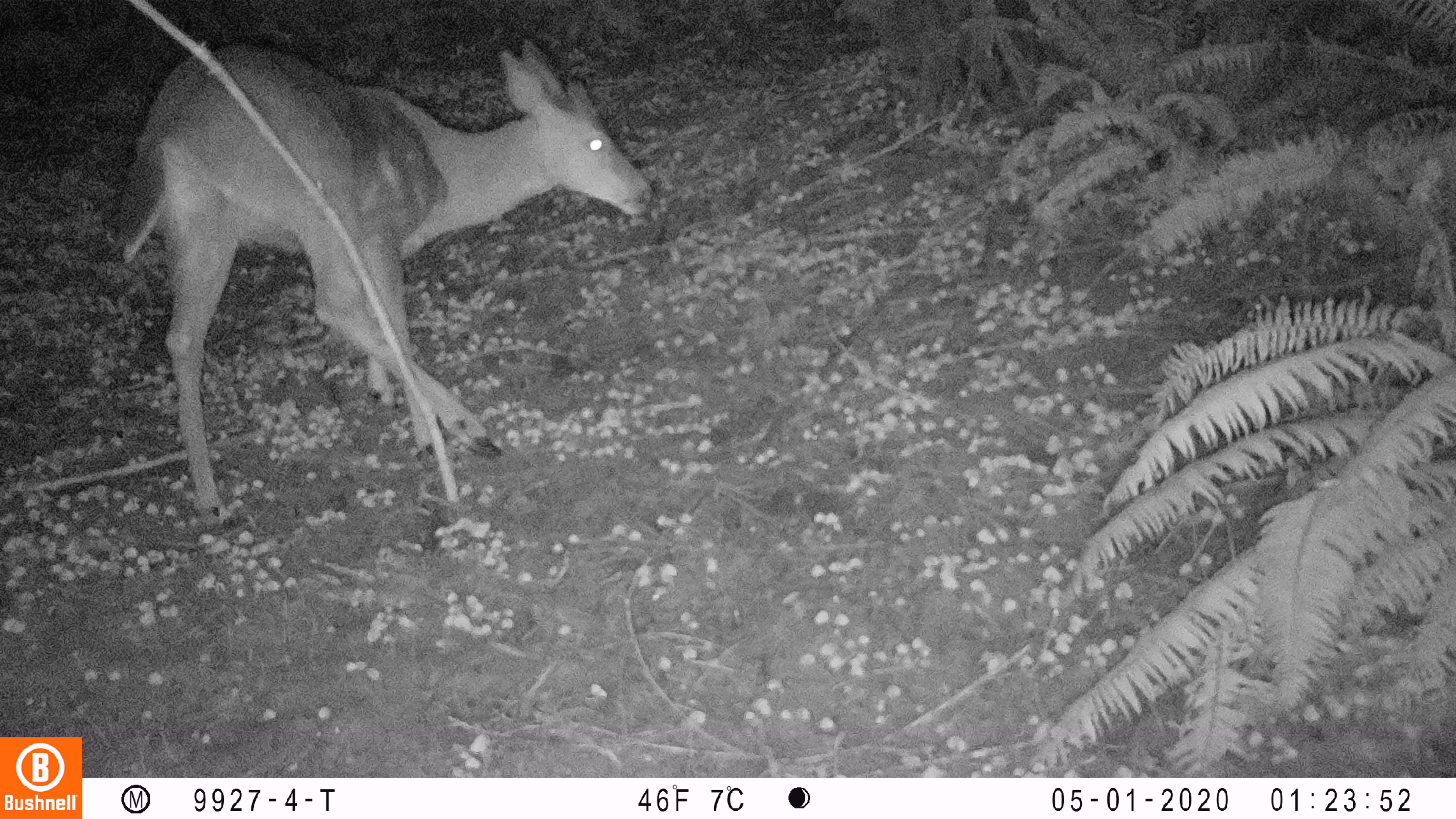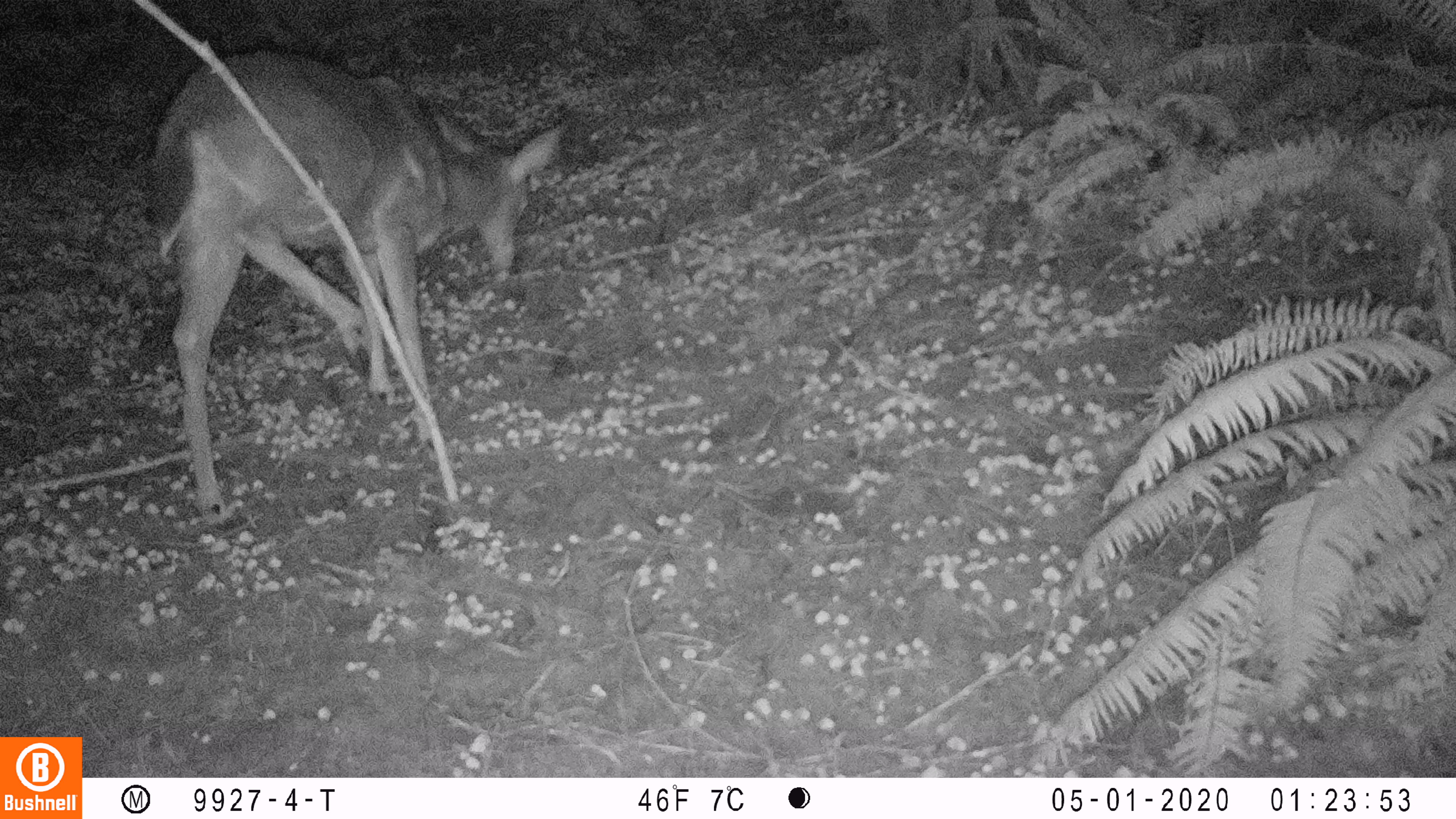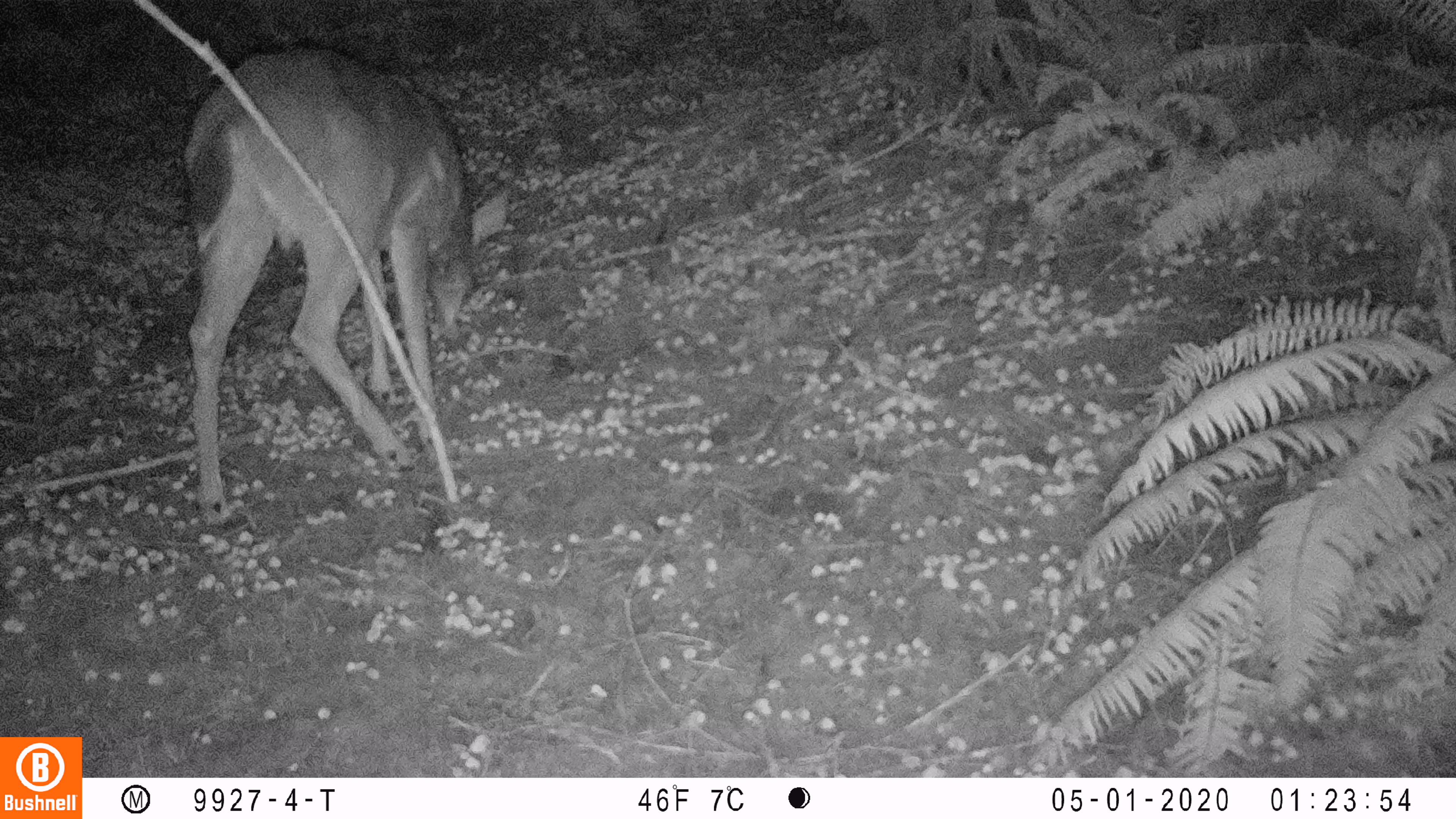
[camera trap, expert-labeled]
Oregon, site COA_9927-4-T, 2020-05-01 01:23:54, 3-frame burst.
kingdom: Animalia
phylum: Chordata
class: Mammalia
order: Artiodactyla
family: Cervidae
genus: Odocoileus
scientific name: Odocoileus hemionus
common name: black-tailed deer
Black-tailed deer (Odocoileus hemionus).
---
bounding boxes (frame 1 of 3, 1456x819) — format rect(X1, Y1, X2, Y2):
black-tailed deer: rect(107, 21, 666, 537)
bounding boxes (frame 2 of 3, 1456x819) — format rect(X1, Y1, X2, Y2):
black-tailed deer: rect(129, 38, 575, 535)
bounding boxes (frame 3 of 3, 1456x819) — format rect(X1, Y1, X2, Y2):
black-tailed deer: rect(171, 19, 512, 531)